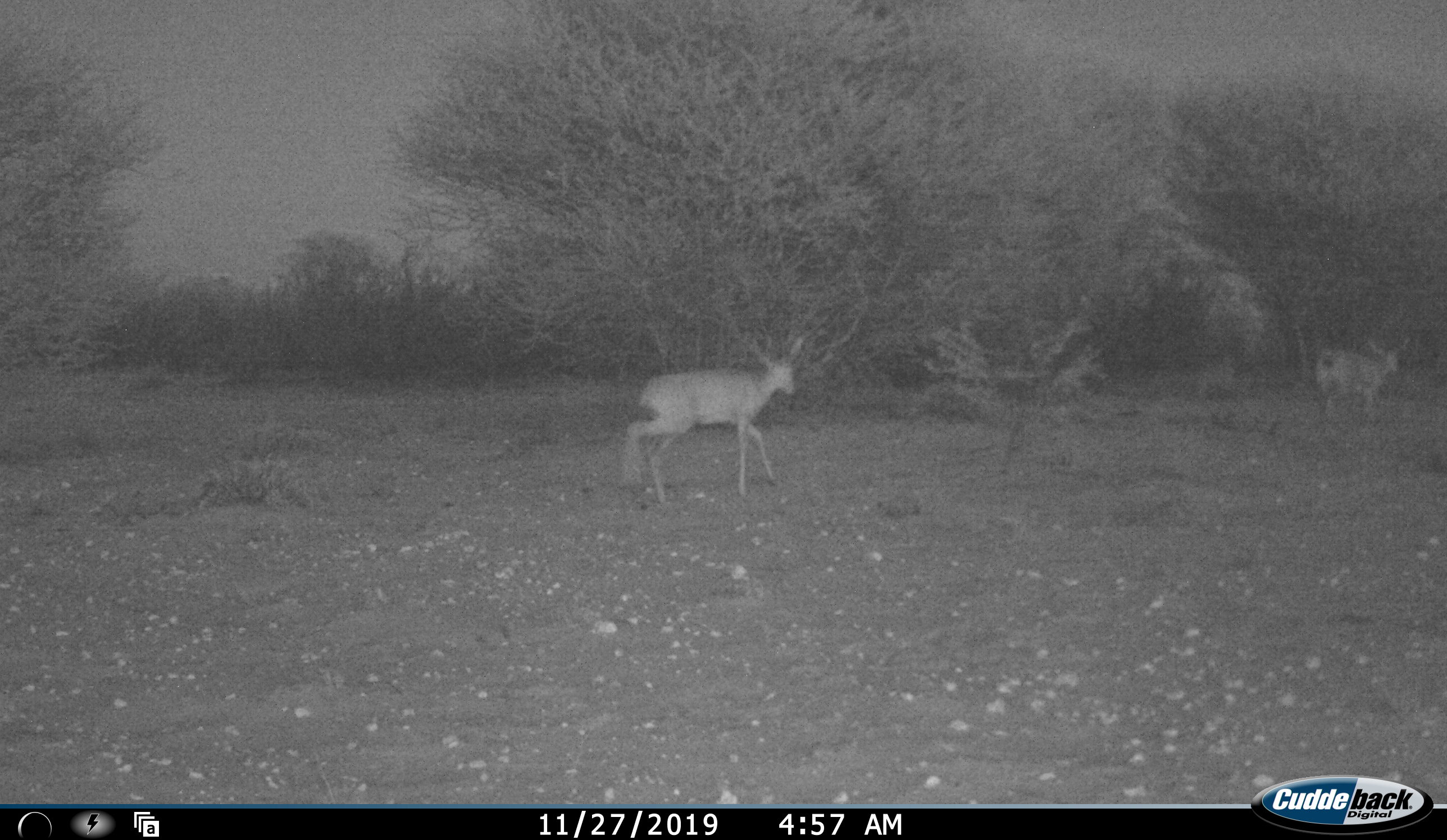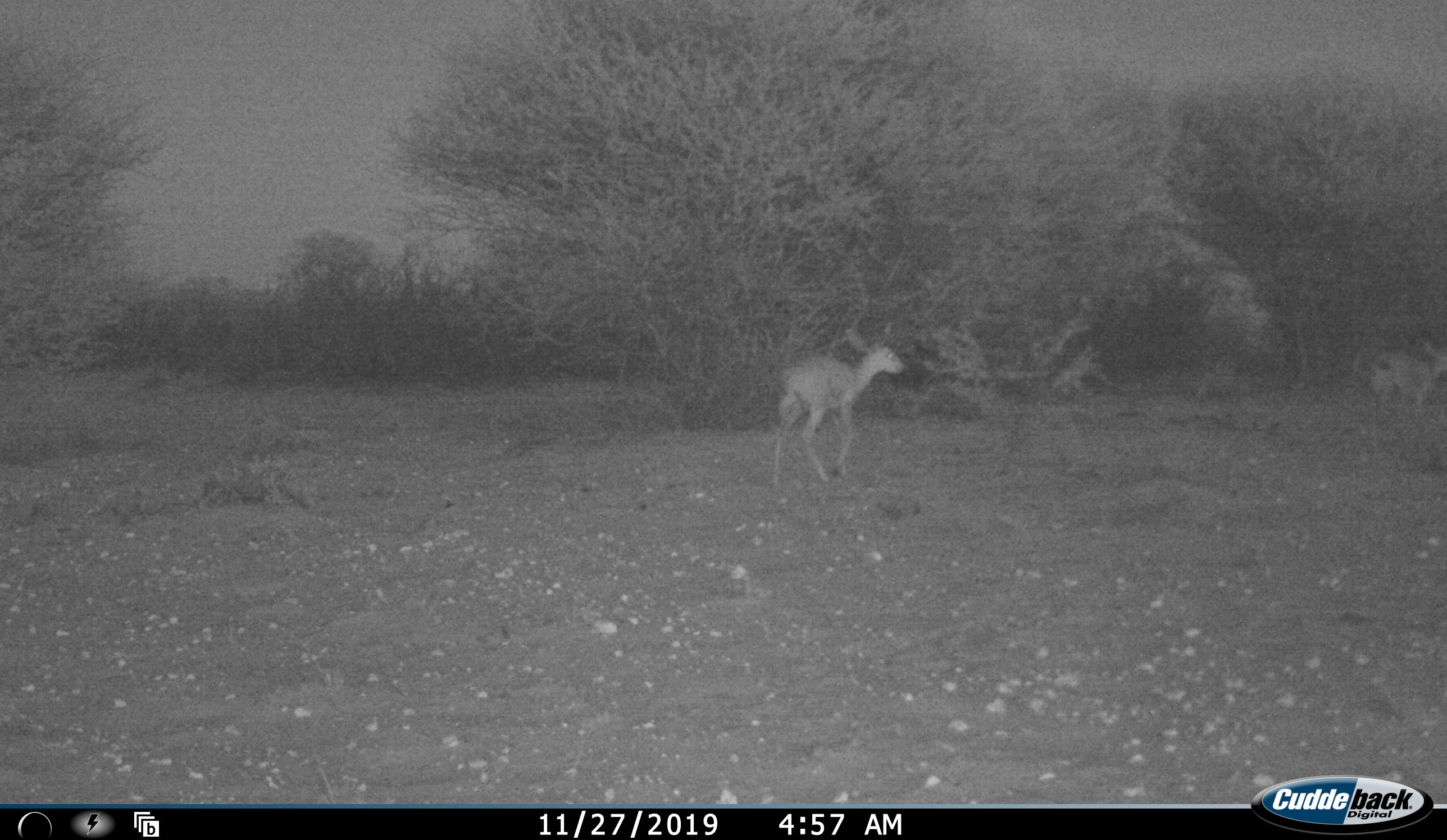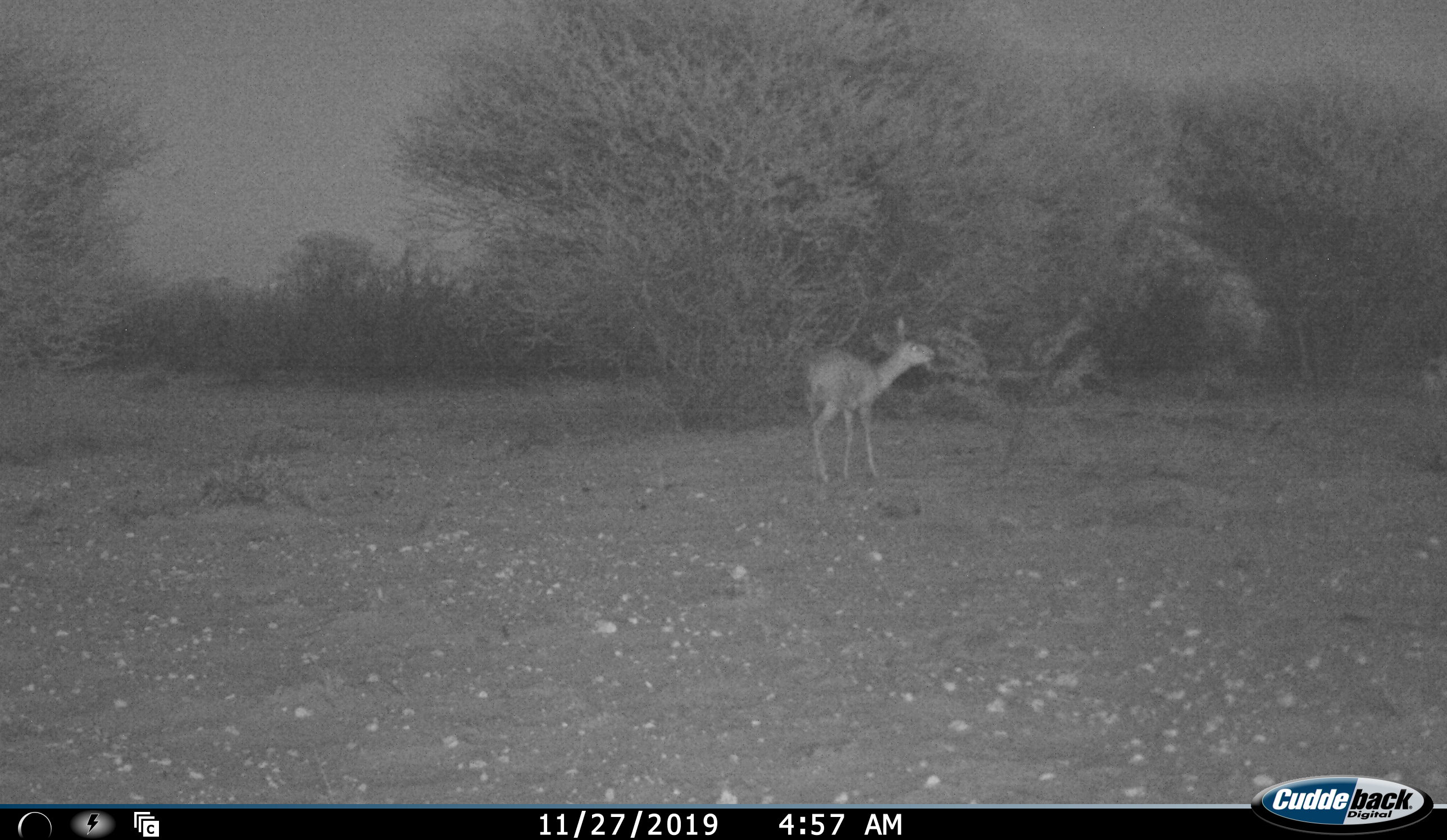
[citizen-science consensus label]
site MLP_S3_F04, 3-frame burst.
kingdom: Animalia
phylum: Chordata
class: Mammalia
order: Artiodactyla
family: Bovidae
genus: Raphicerus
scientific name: Raphicerus campestris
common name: steenbok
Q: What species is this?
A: Steenbok (Raphicerus campestris).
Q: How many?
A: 2.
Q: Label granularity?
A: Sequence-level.